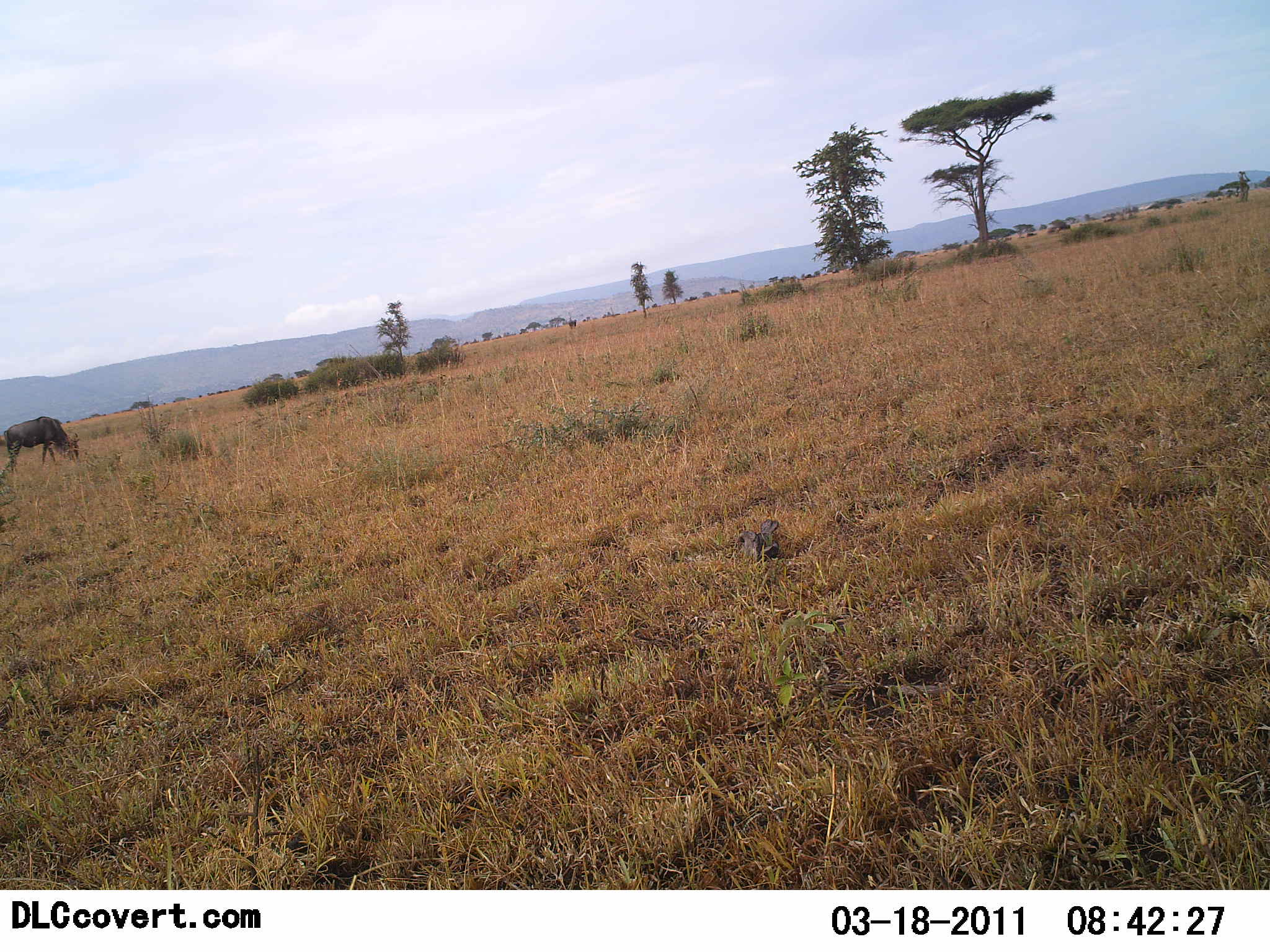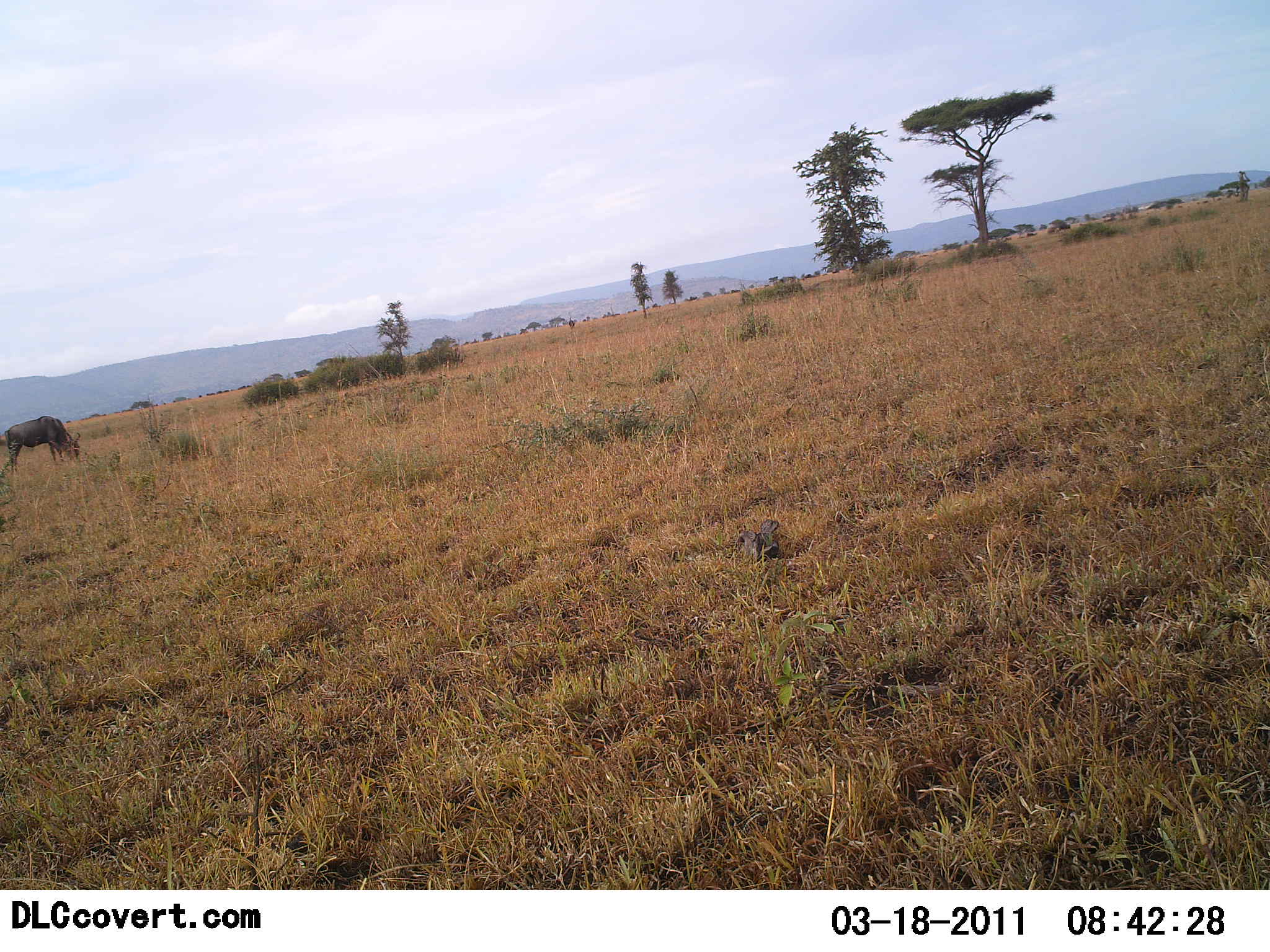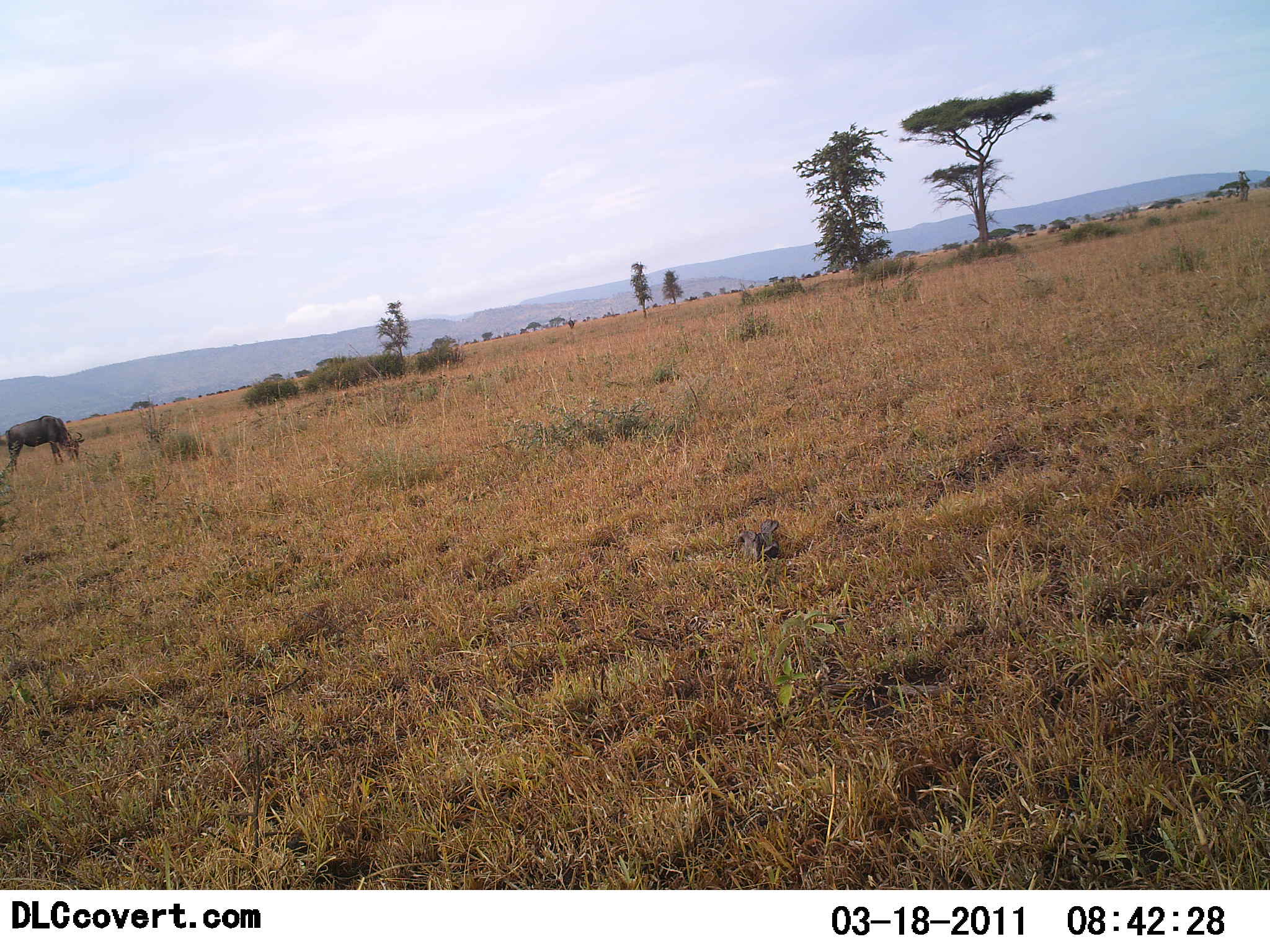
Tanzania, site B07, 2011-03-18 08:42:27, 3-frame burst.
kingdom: Animalia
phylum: Chordata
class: Mammalia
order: Artiodactyla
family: Bovidae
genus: Connochaetes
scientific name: Connochaetes taurinus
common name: blue wildebeest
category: wildebeest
Wildebeest (blue wildebeest) (Connochaetes taurinus), count 1. Behavior (volunteer vote fractions): standing 25%, resting 0%, moving 0%, interacting 0%. Young present (vote fraction): 0%. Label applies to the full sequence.